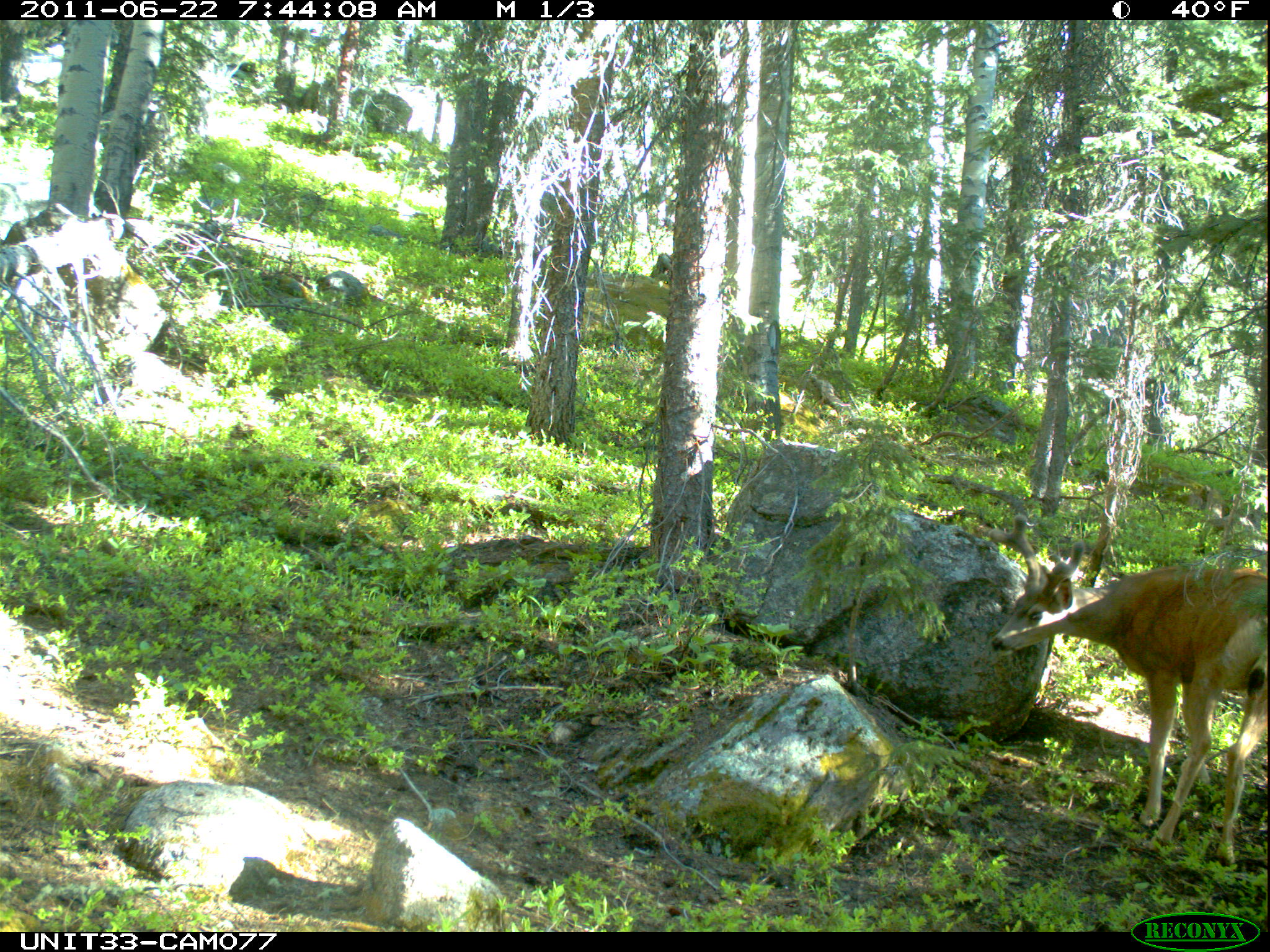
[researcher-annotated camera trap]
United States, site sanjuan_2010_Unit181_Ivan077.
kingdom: Animalia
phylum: Chordata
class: Mammalia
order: Artiodactyla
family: Cervidae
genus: Odocoileus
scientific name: Odocoileus hemionus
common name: mule deer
Odocoileus hemionus (mule deer).